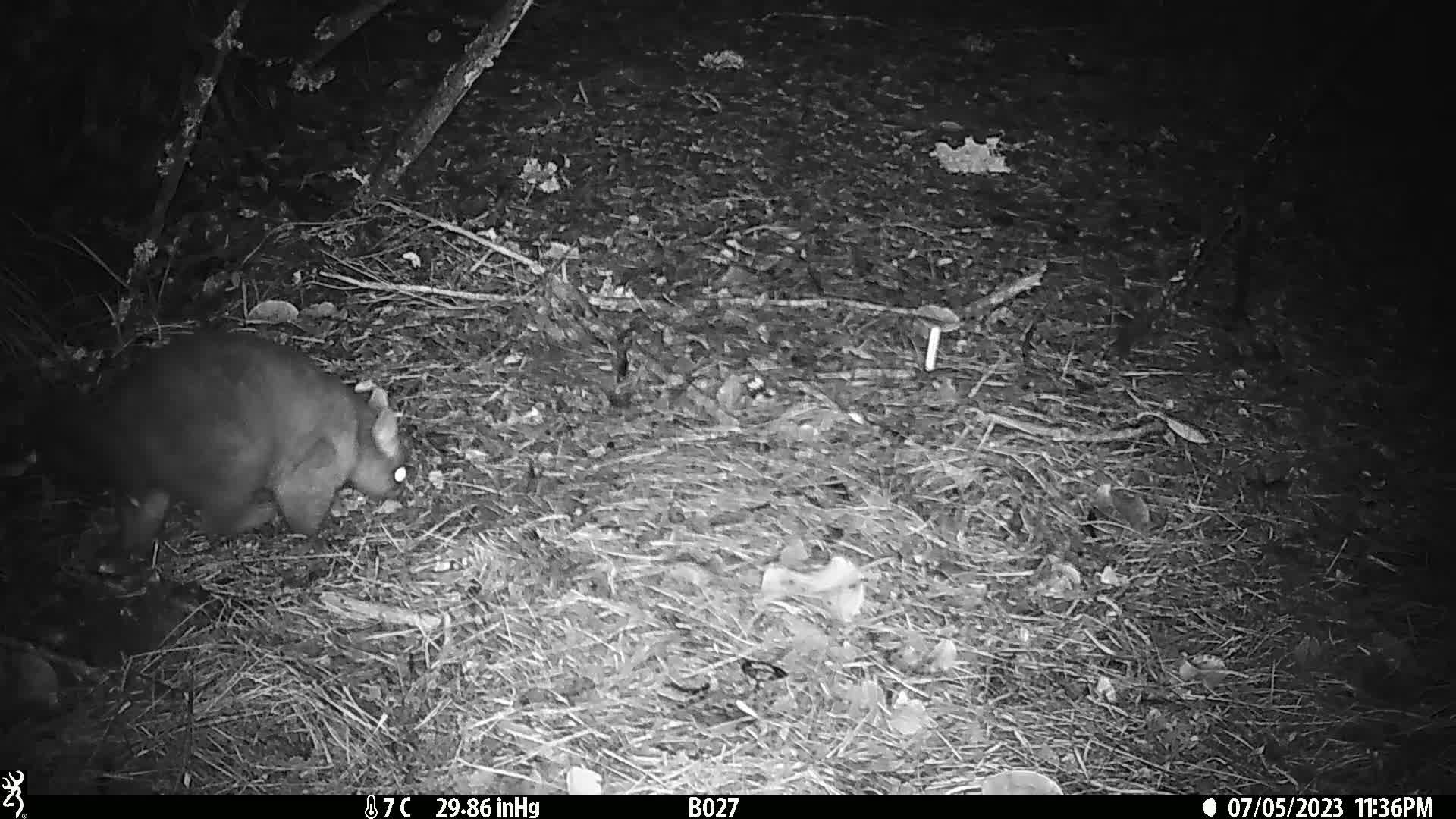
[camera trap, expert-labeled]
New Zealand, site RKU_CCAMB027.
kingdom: Animalia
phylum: Chordata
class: Mammalia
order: Diprotodontia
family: Phalangeridae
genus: Trichosurus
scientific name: Trichosurus vulpecula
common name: common brushtail possum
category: possum